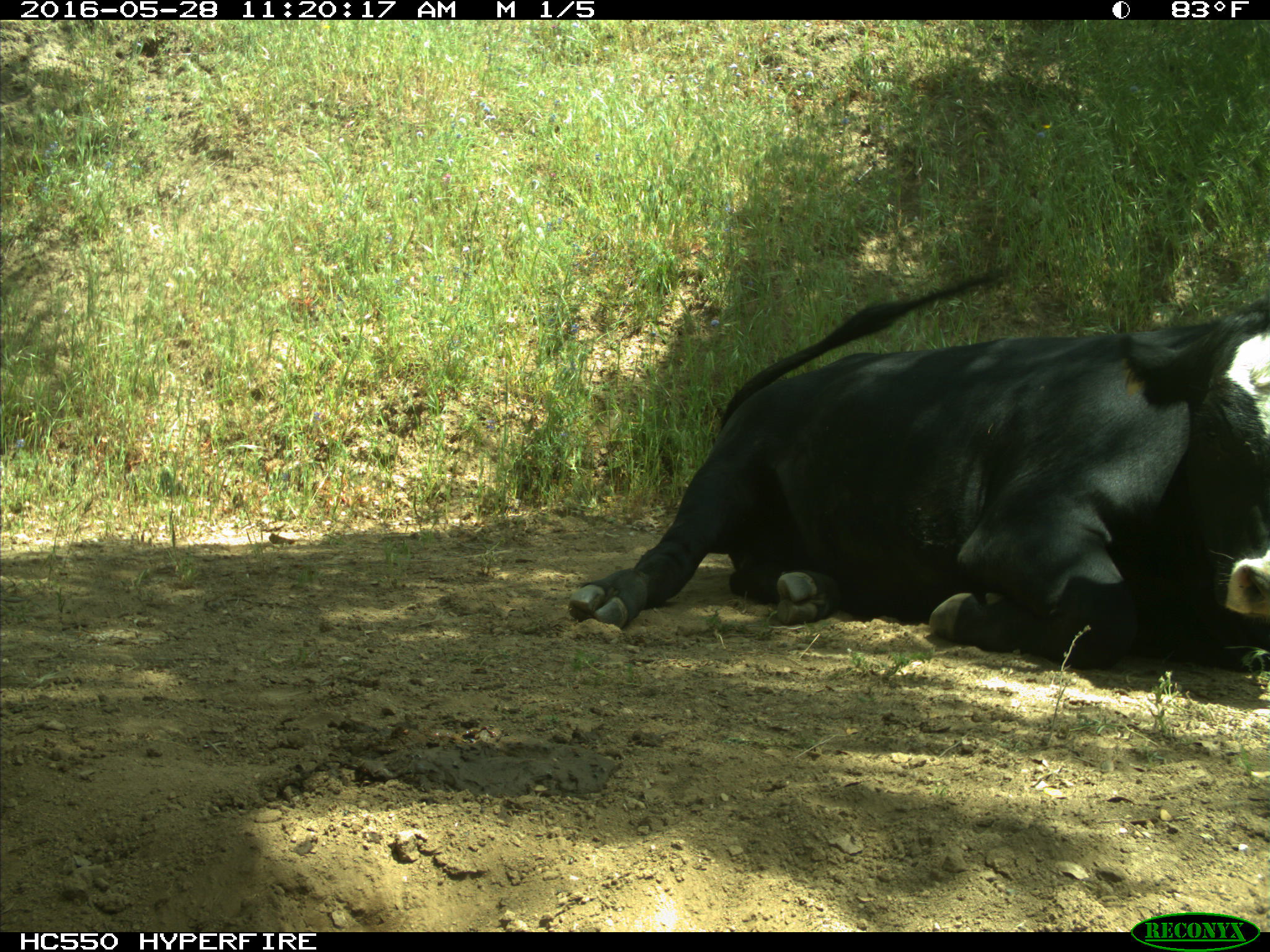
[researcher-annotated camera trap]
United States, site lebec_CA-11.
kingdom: Animalia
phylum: Chordata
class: Mammalia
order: Artiodactyla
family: Bovidae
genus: Bos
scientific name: Bos taurus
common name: domestic cow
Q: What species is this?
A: Bos taurus (domestic cow).